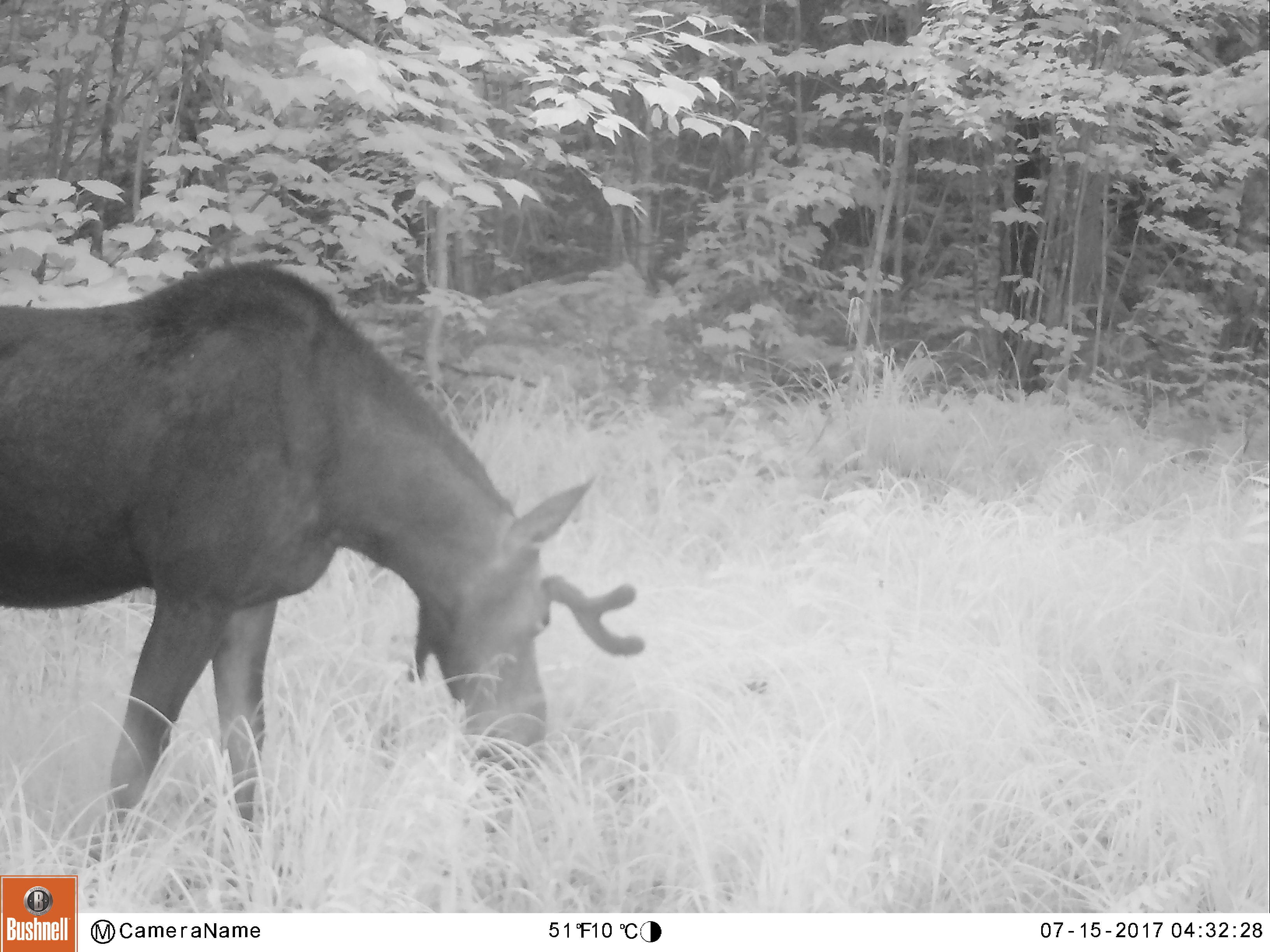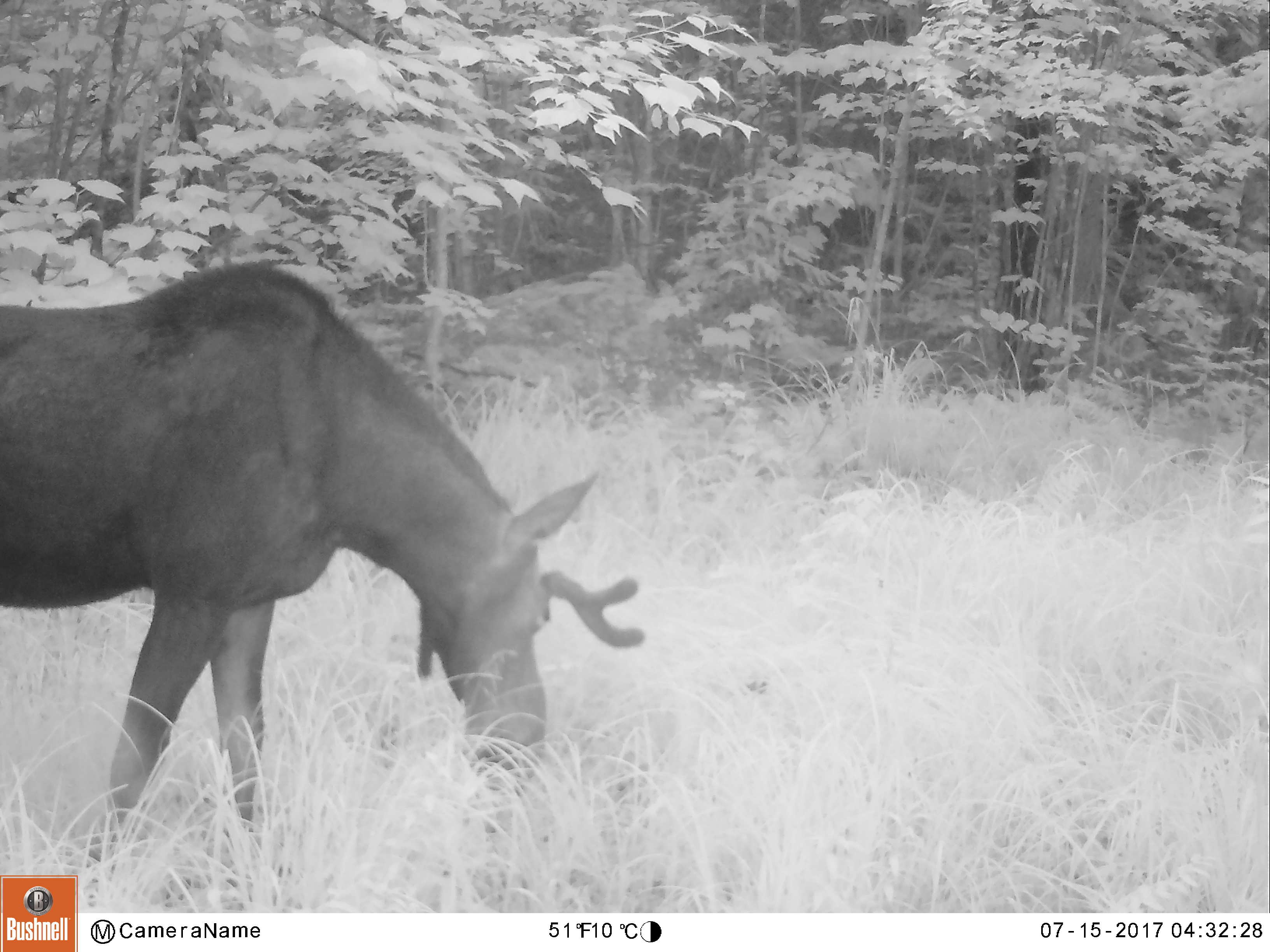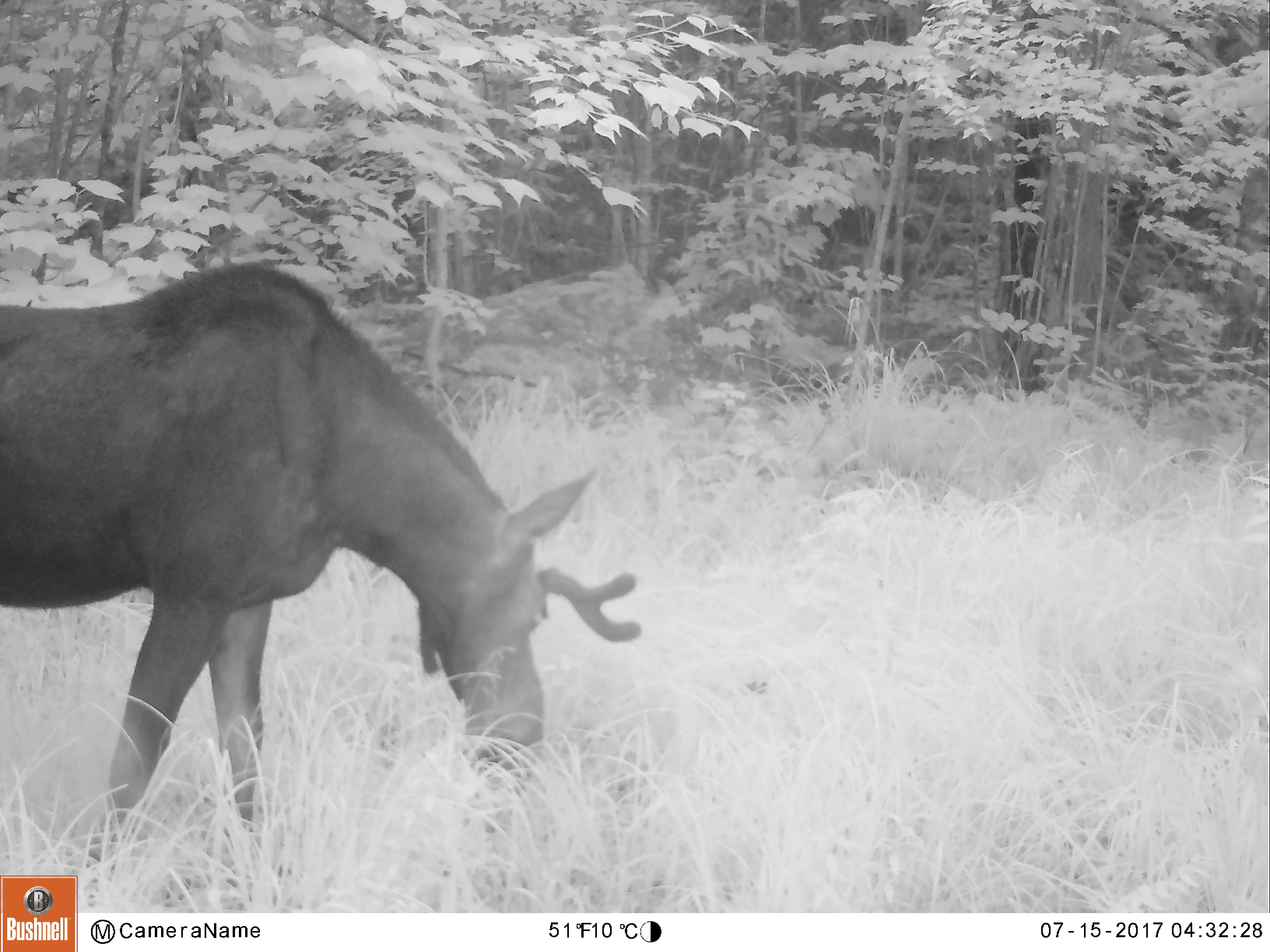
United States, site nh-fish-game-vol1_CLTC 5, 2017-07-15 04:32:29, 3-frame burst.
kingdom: Animalia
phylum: Chordata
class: Mammalia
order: Artiodactyla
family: Cervidae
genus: Alces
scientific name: Alces alces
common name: moose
Moose (Alces alces).